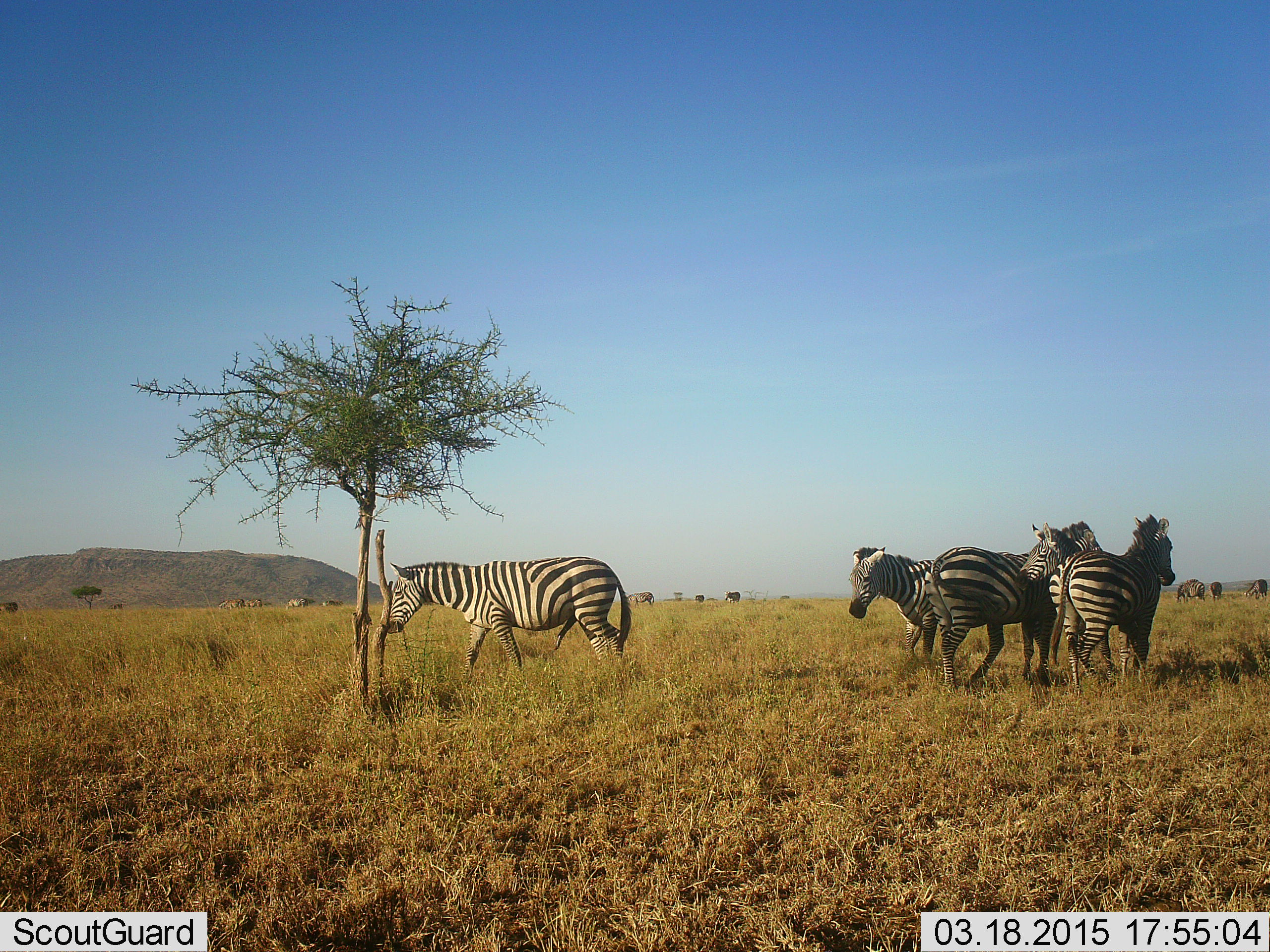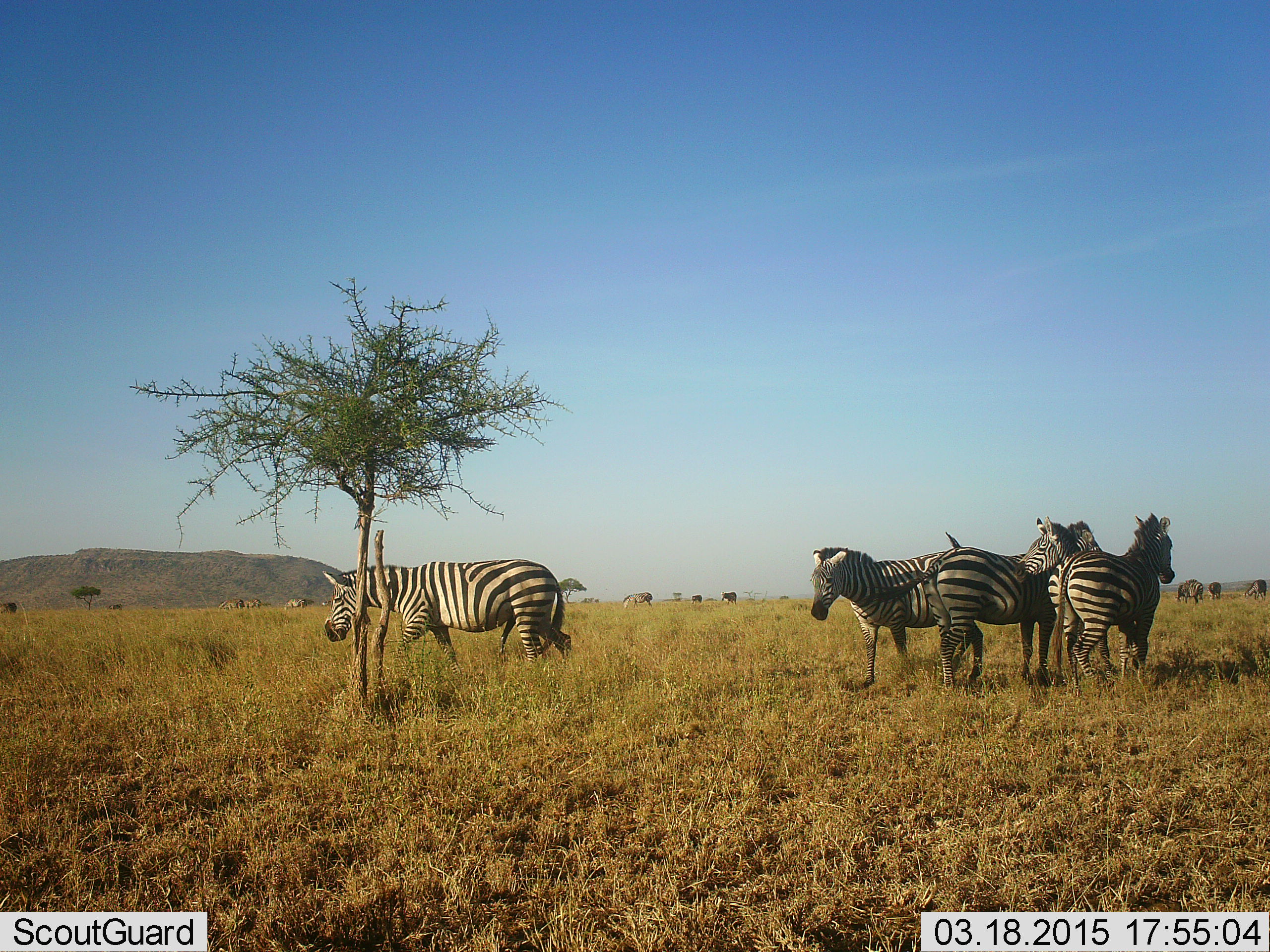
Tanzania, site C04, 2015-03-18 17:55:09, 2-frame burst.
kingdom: Animalia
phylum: Chordata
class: Mammalia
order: Perissodactyla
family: Equidae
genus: Equus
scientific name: Equus quagga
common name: plains zebra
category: zebra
Zebra (plains zebra) (Equus quagga), count 5. Behavior (volunteer vote fractions): standing 90%, resting 10%, moving 60%, interacting 0%. Young present (vote fraction): 0%. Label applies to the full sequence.